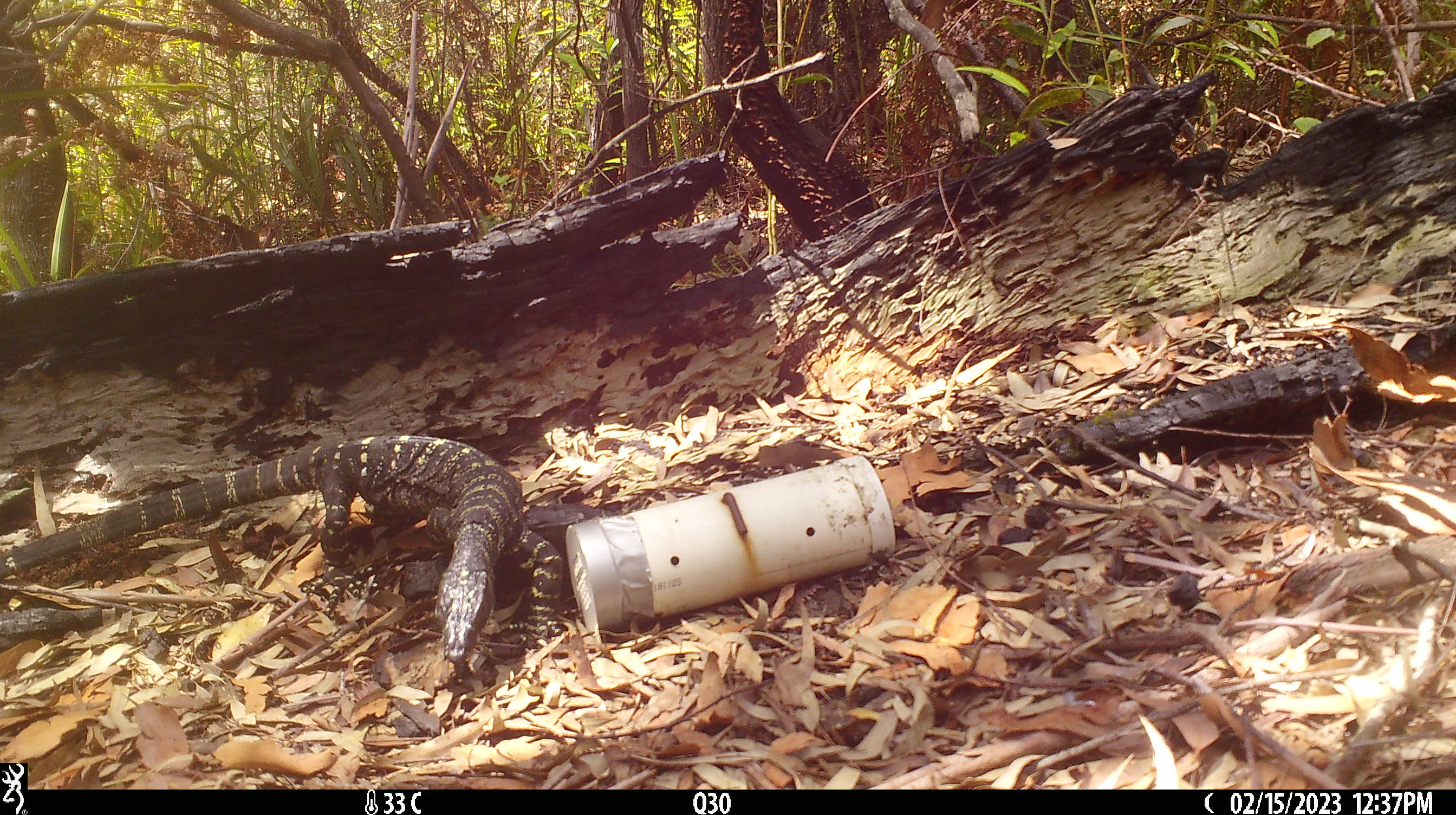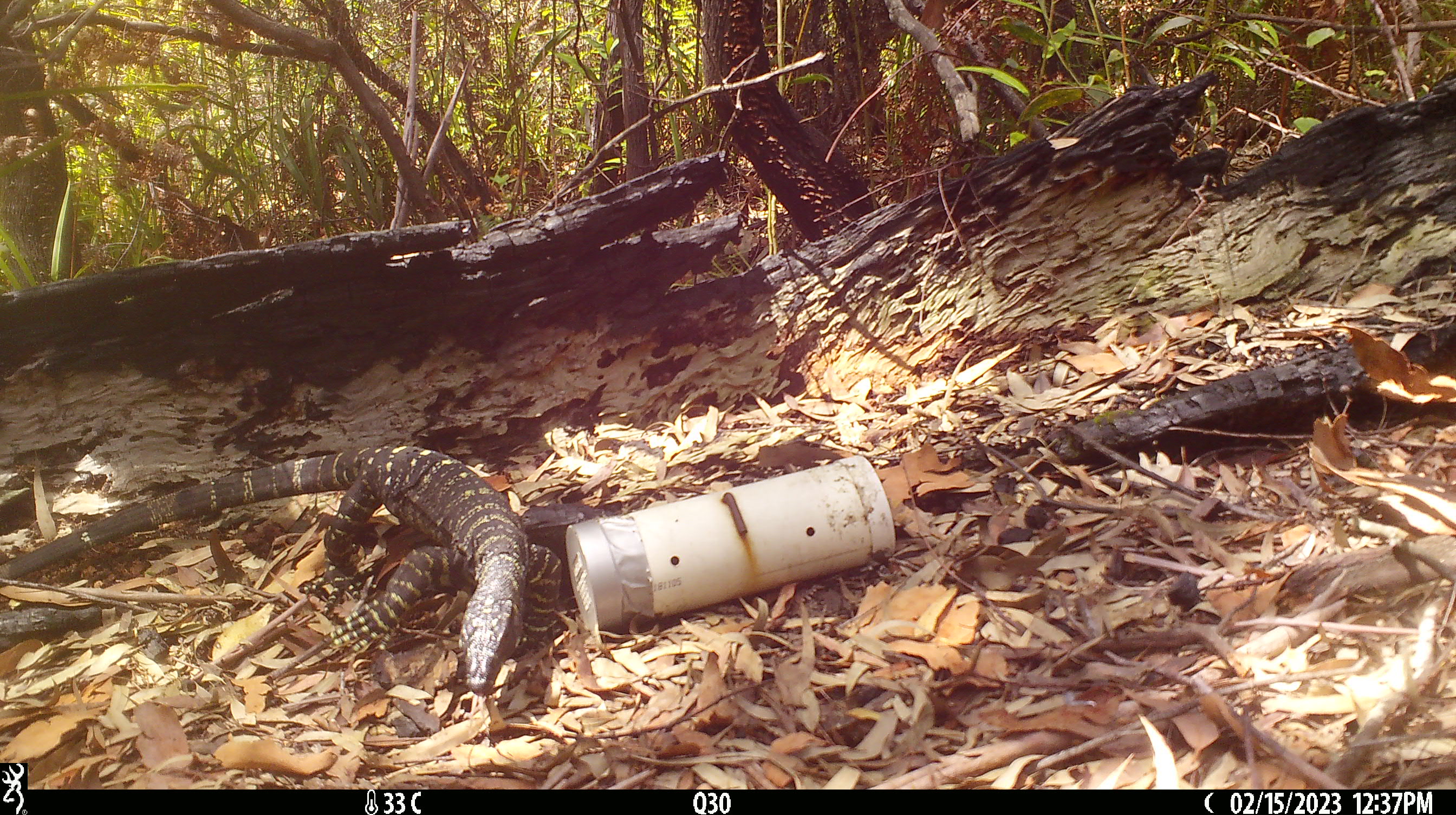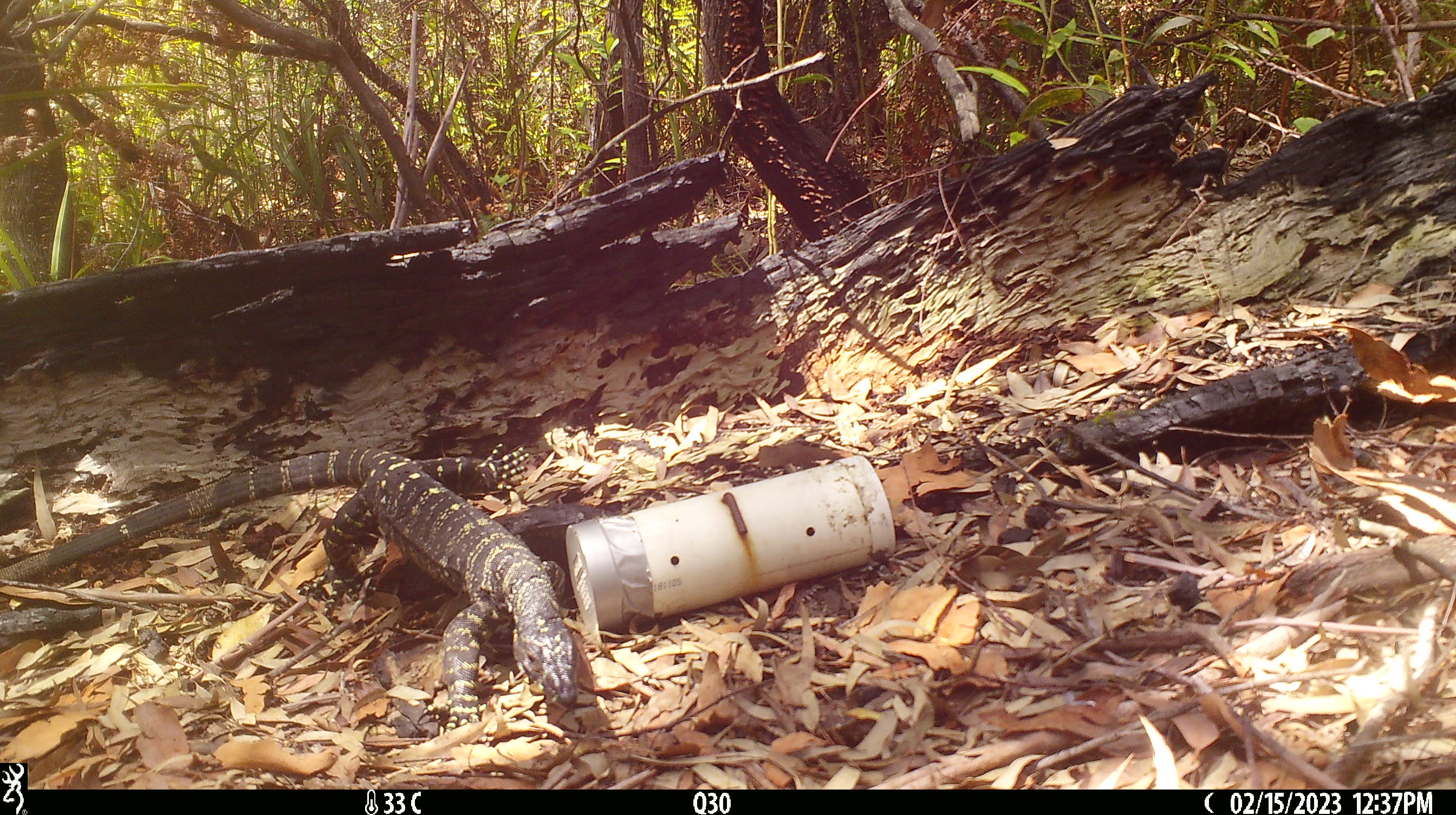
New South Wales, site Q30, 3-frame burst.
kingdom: Animalia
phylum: Chordata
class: Reptilia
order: Squamata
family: Varanidae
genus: Varanus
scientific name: Varanus varius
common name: lace monitor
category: goanna